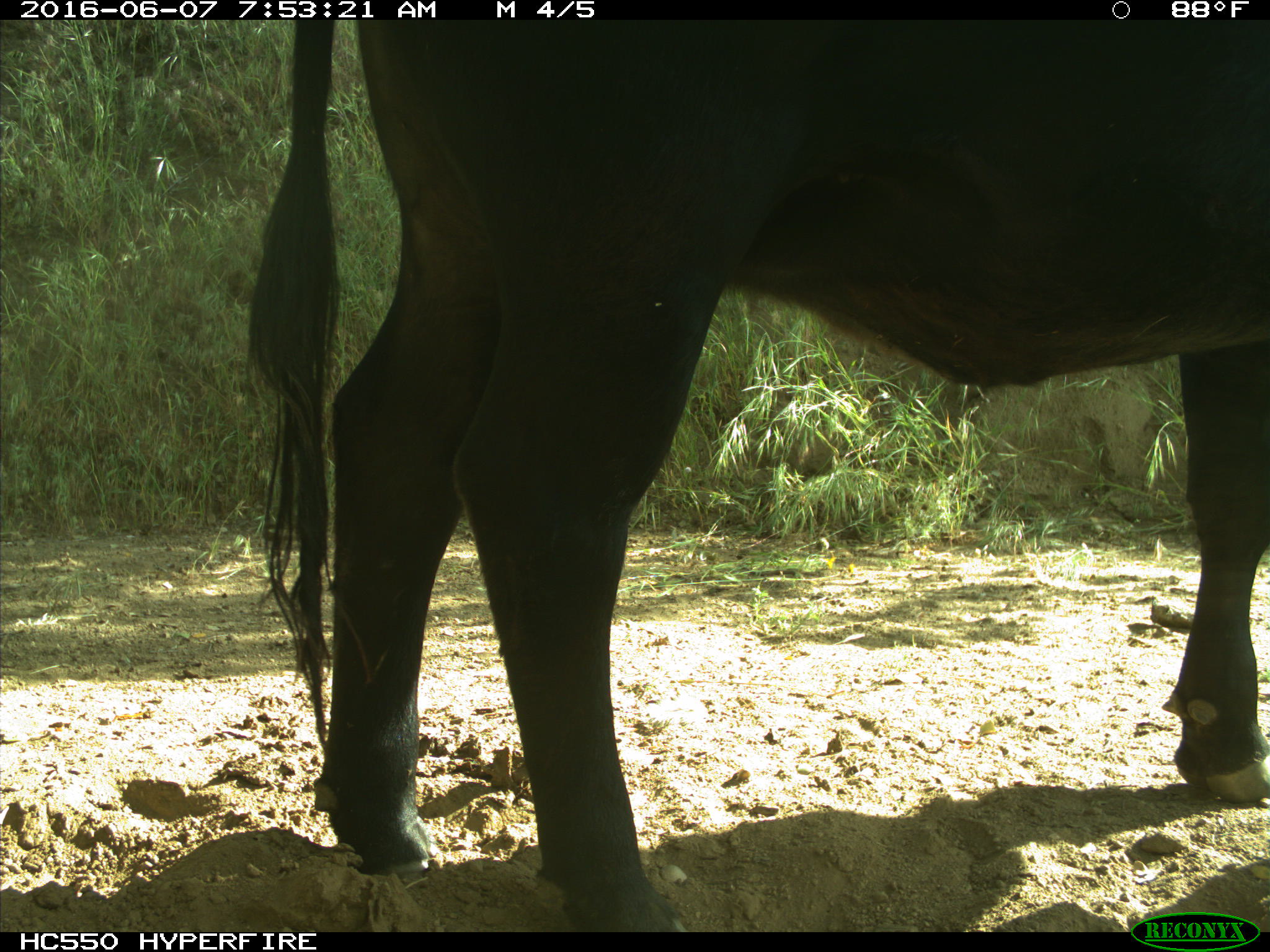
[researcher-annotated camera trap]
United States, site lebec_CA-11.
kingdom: Animalia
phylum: Chordata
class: Mammalia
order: Artiodactyla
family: Bovidae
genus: Bos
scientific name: Bos taurus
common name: domestic cow